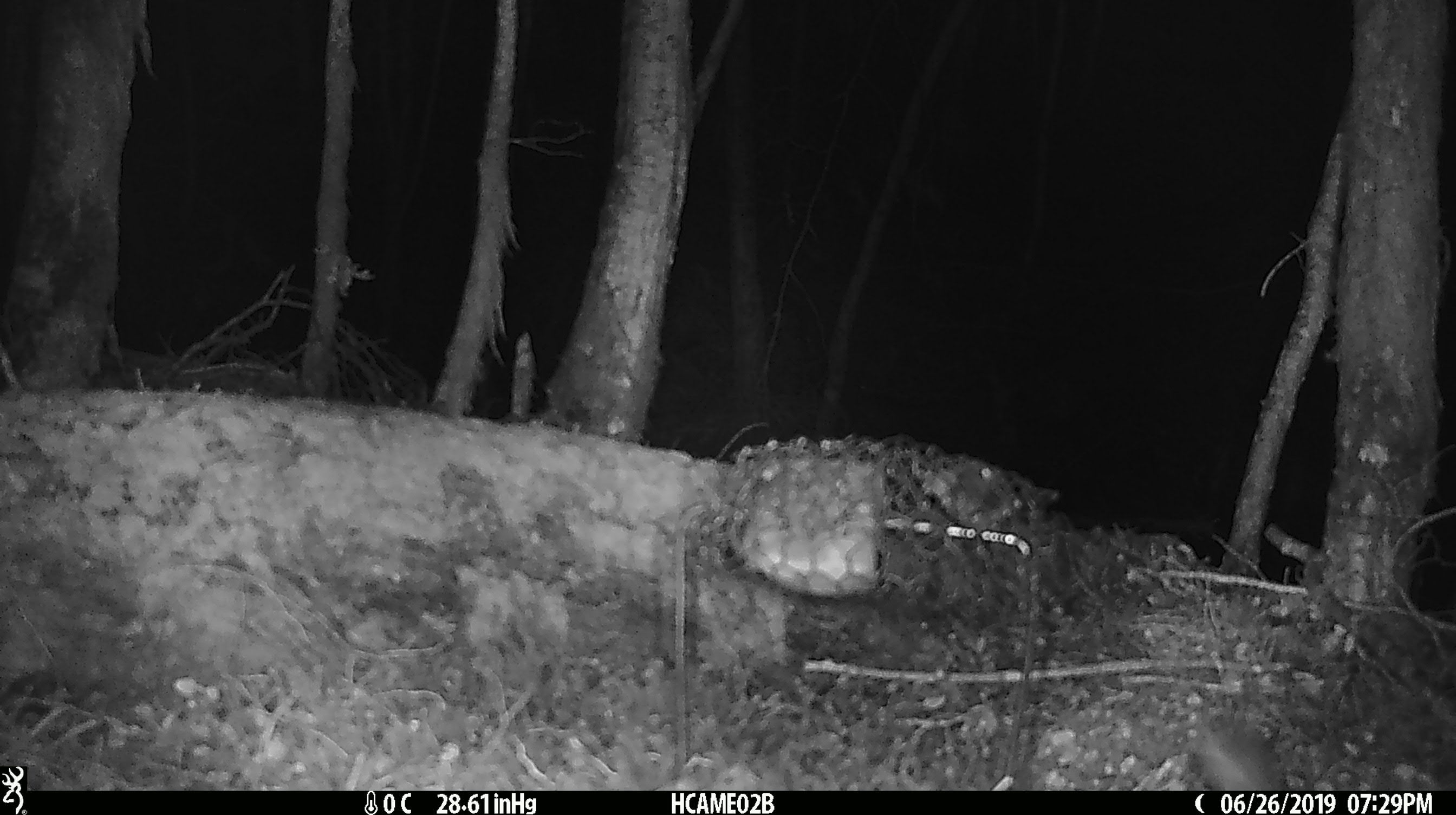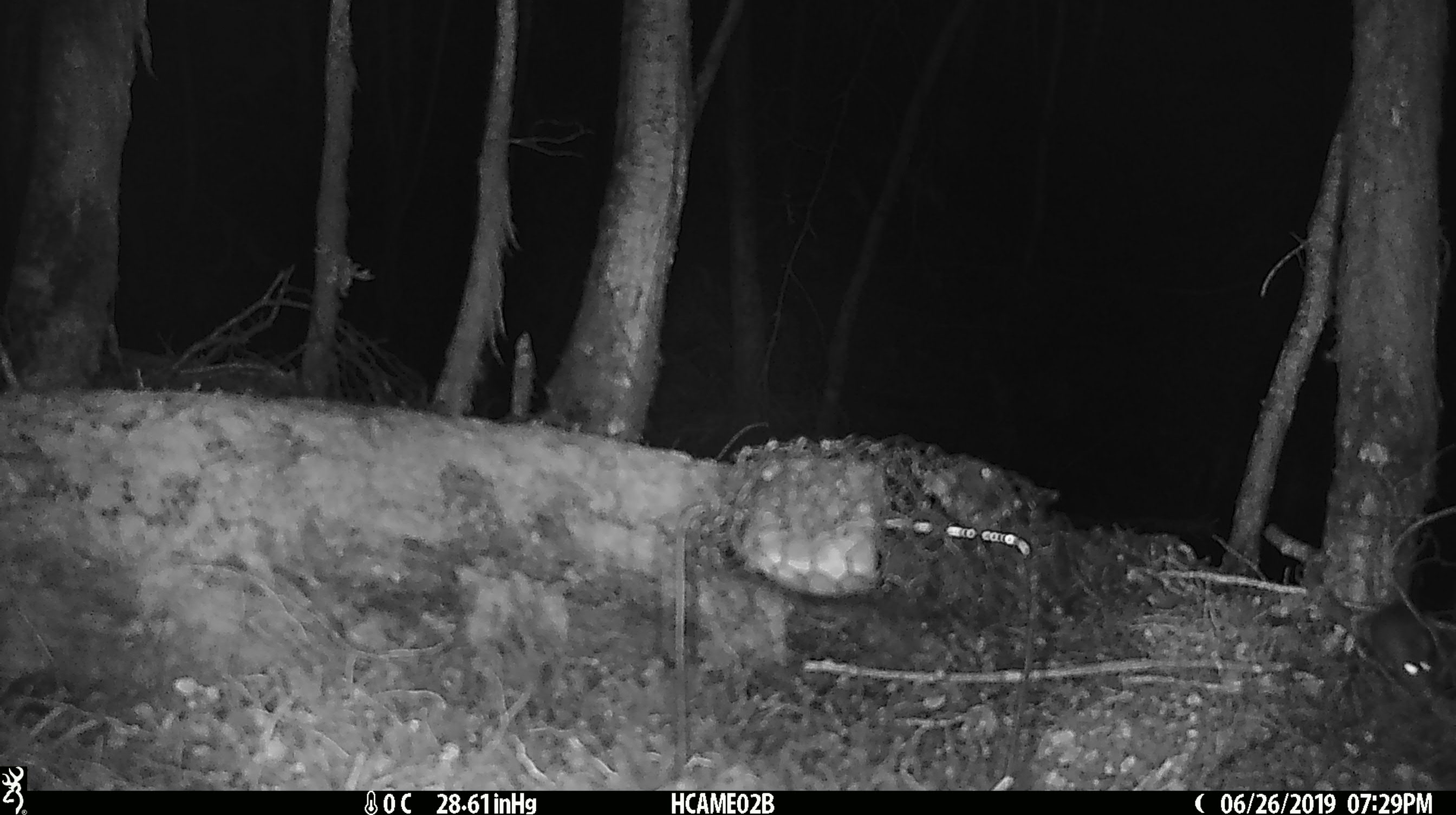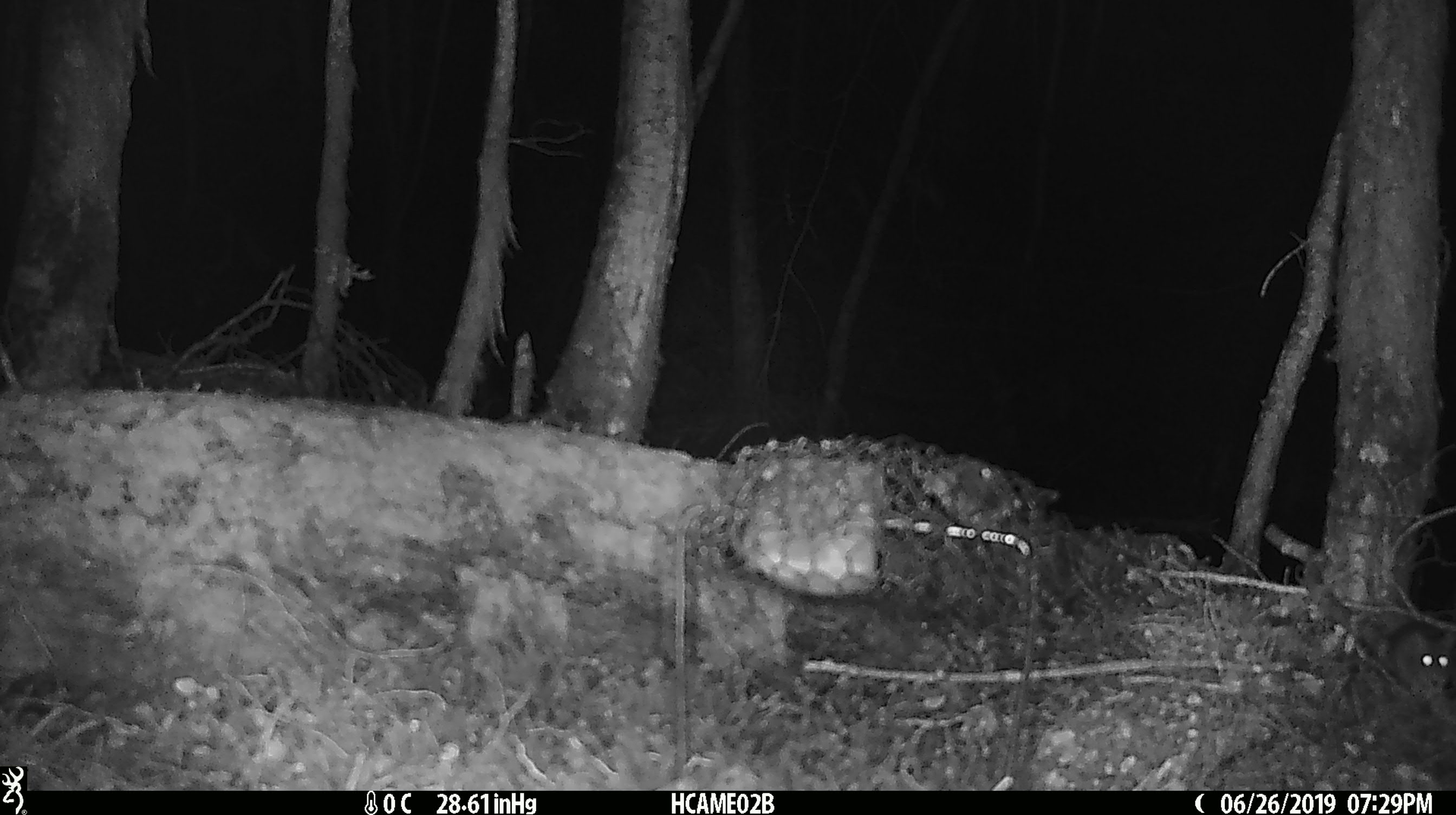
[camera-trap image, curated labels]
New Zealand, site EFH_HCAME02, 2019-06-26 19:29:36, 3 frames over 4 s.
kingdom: Animalia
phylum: Chordata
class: Mammalia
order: Rodentia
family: Muridae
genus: Mus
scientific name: Mus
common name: mouse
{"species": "mouse (Mus)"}